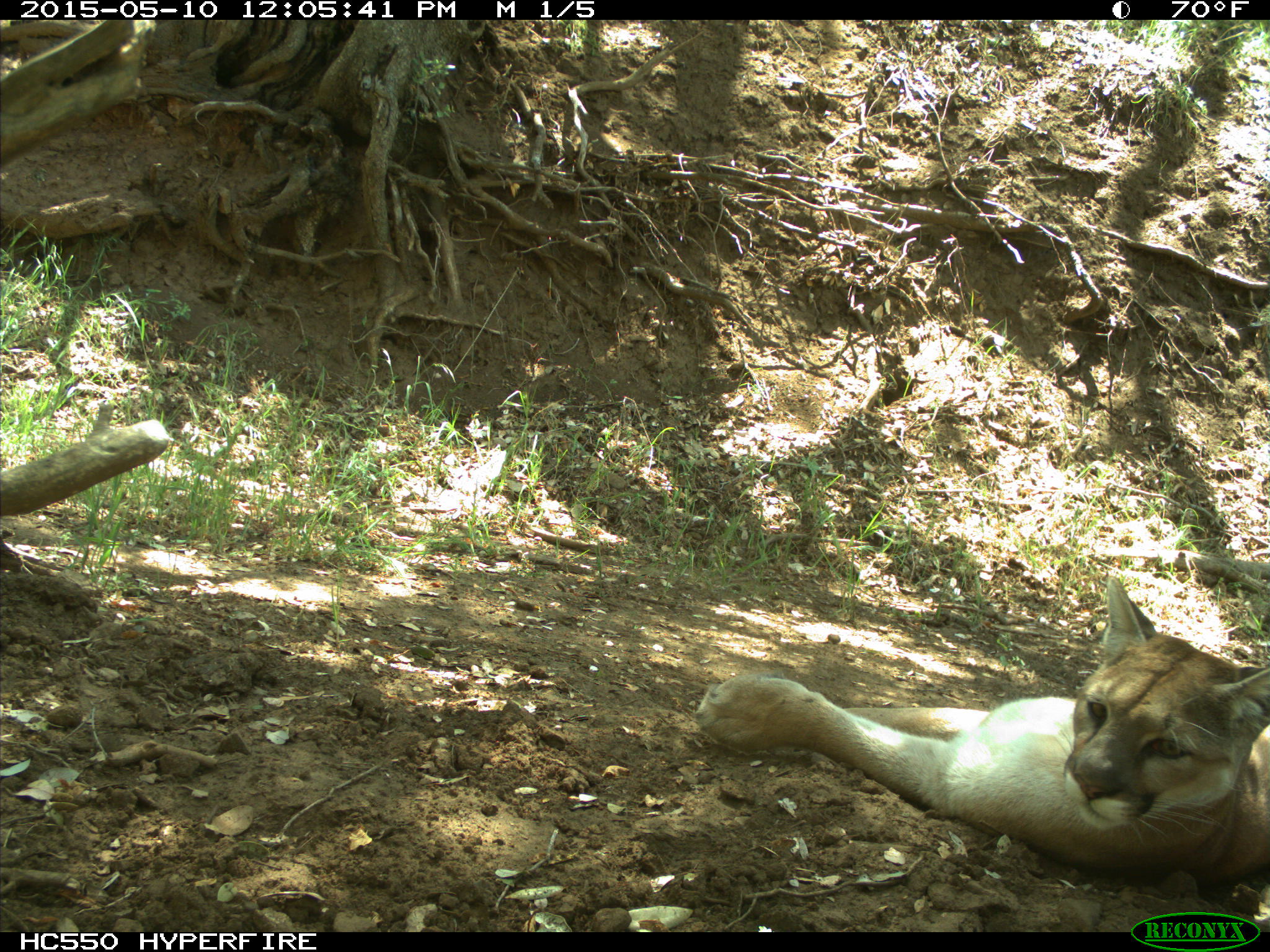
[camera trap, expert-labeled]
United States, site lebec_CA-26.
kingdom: Animalia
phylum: Chordata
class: Mammalia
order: Carnivora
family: Felidae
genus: Puma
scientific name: Puma concolor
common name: mountain lion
Puma concolor (mountain lion).